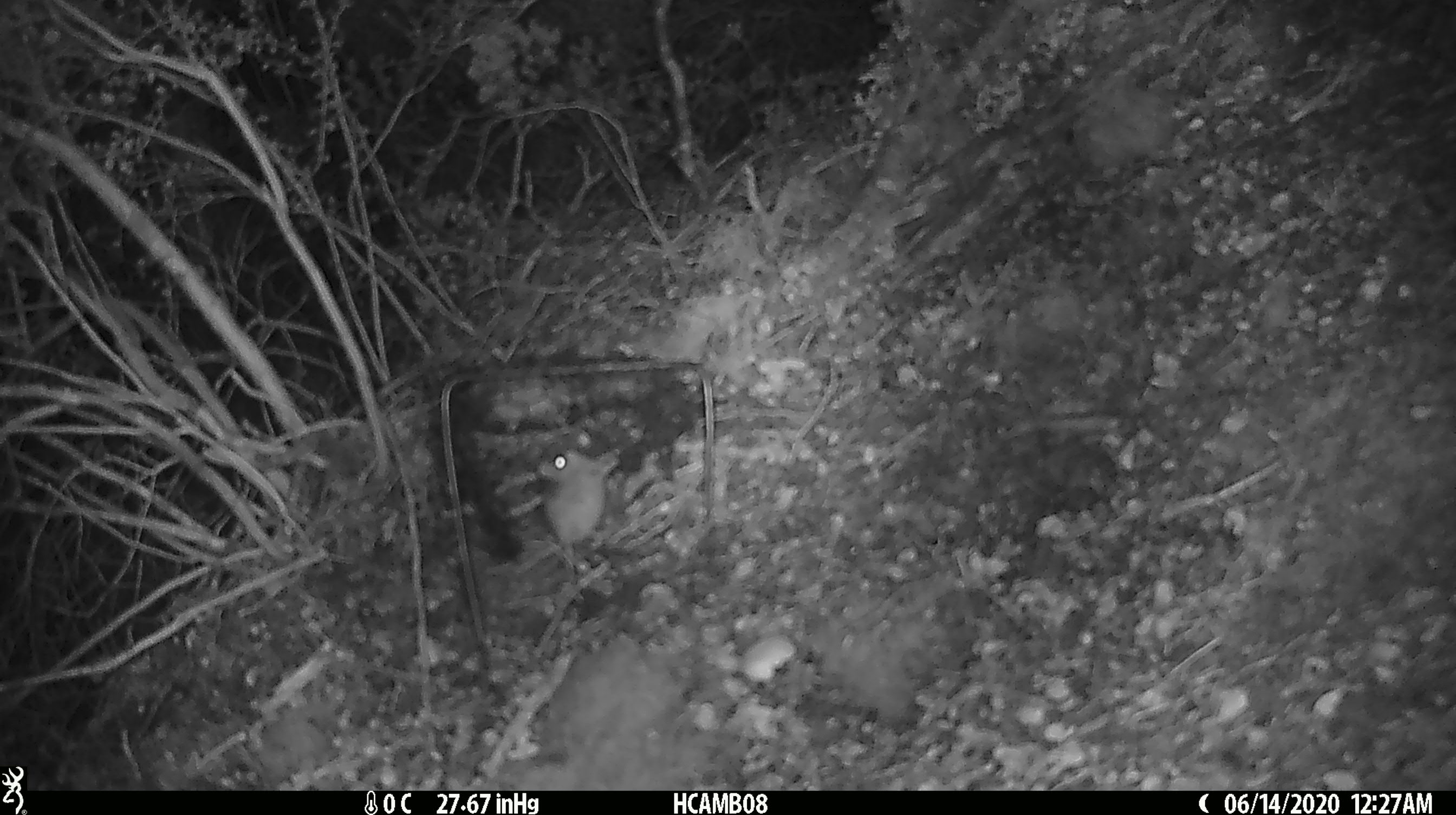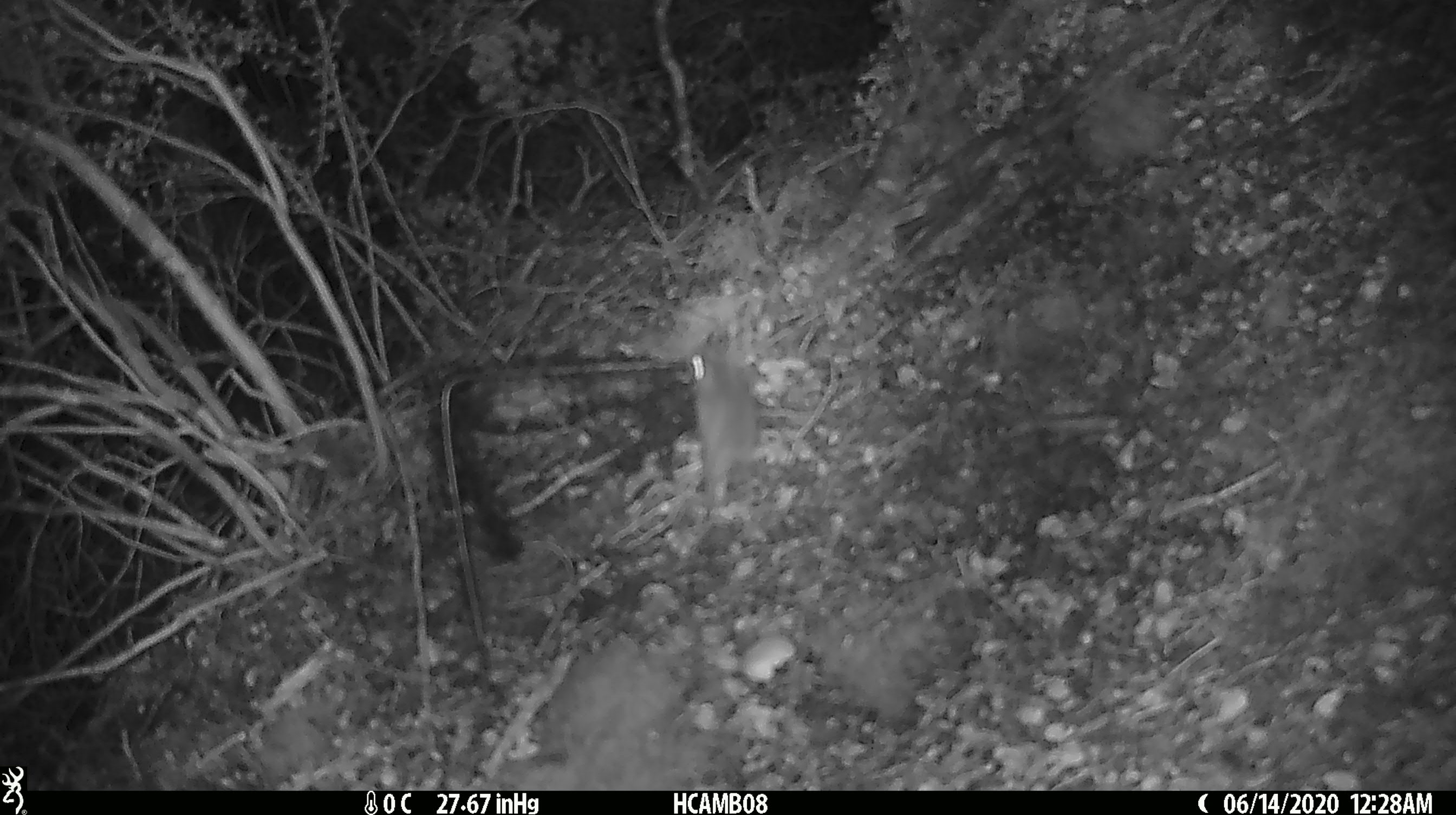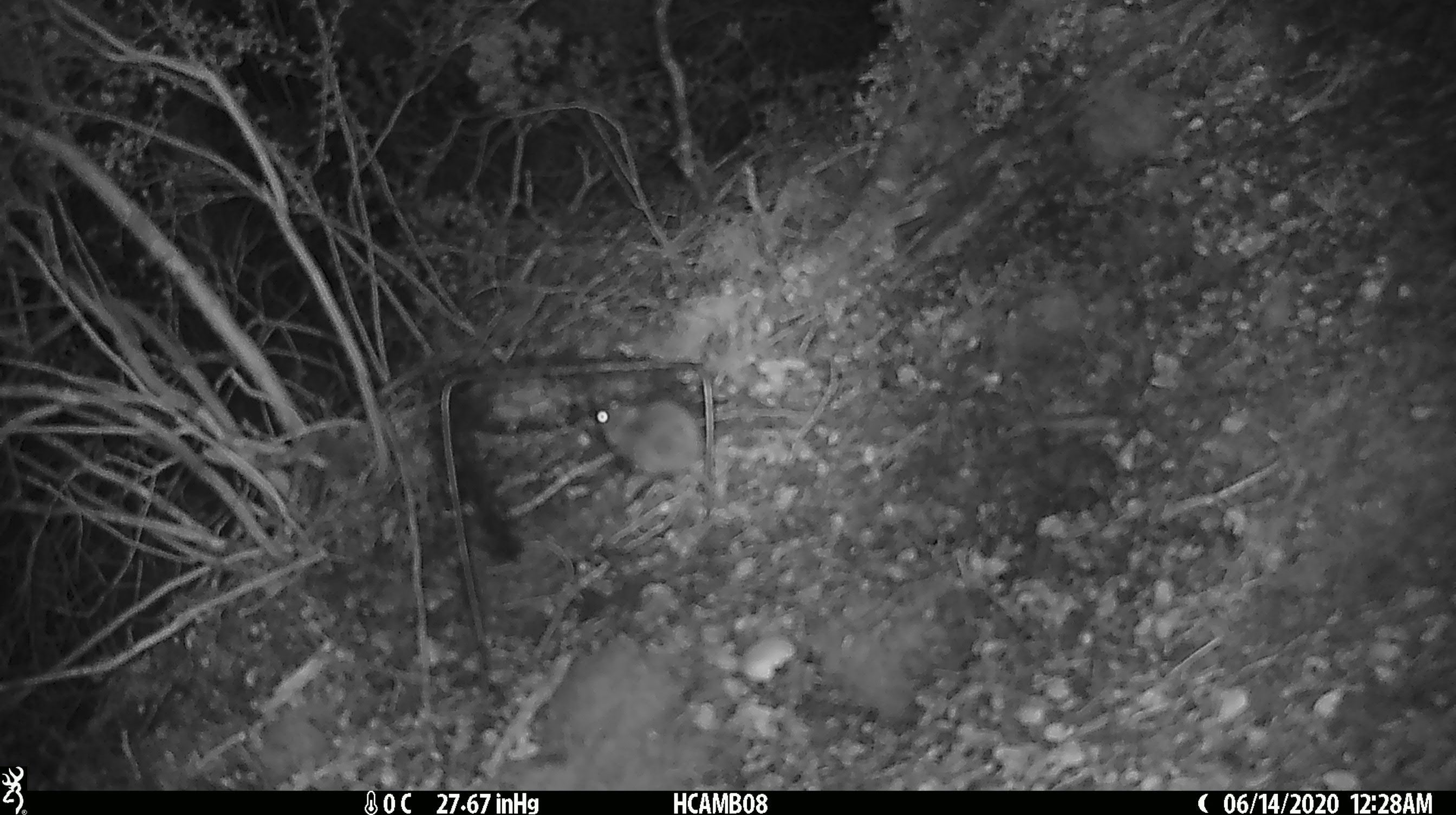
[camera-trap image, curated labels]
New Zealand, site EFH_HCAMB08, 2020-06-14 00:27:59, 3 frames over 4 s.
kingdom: Animalia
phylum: Chordata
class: Mammalia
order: Rodentia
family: Muridae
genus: Mus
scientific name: Mus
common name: mouse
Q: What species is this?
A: Mouse (Mus).